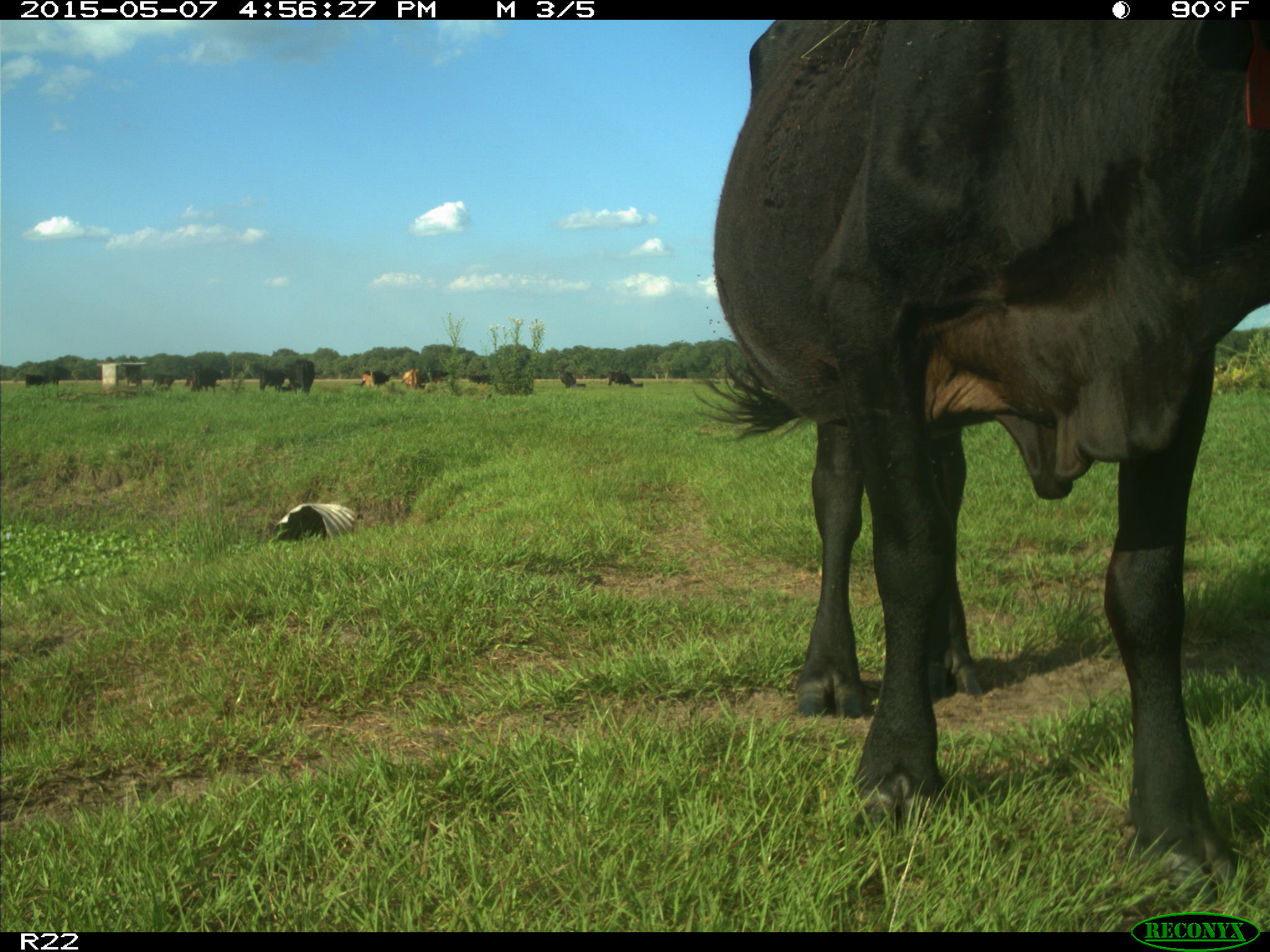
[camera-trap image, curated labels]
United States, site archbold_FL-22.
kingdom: Animalia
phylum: Chordata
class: Mammalia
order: Artiodactyla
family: Bovidae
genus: Bos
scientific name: Bos taurus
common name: domestic cow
Bos taurus (domestic cow).